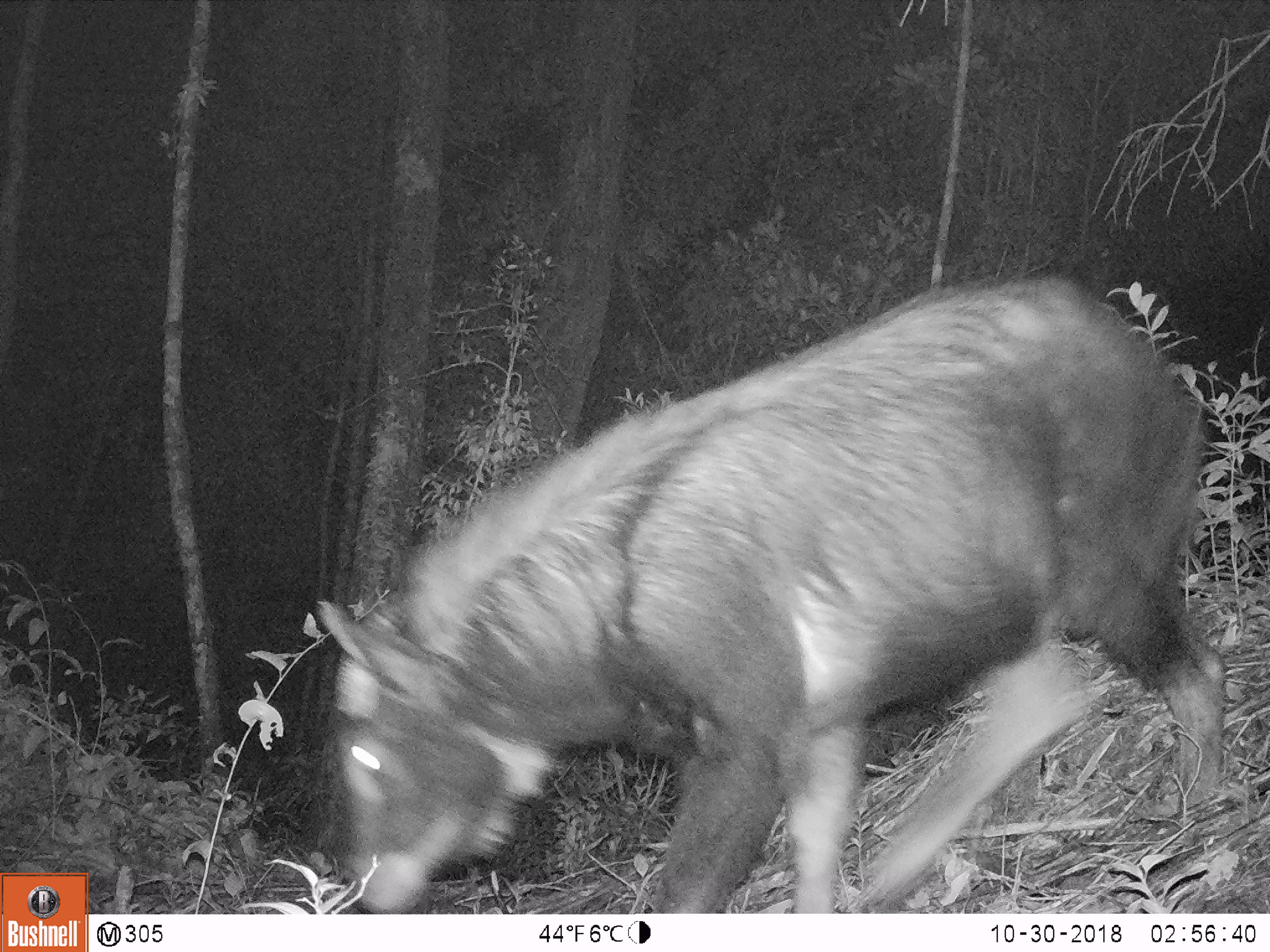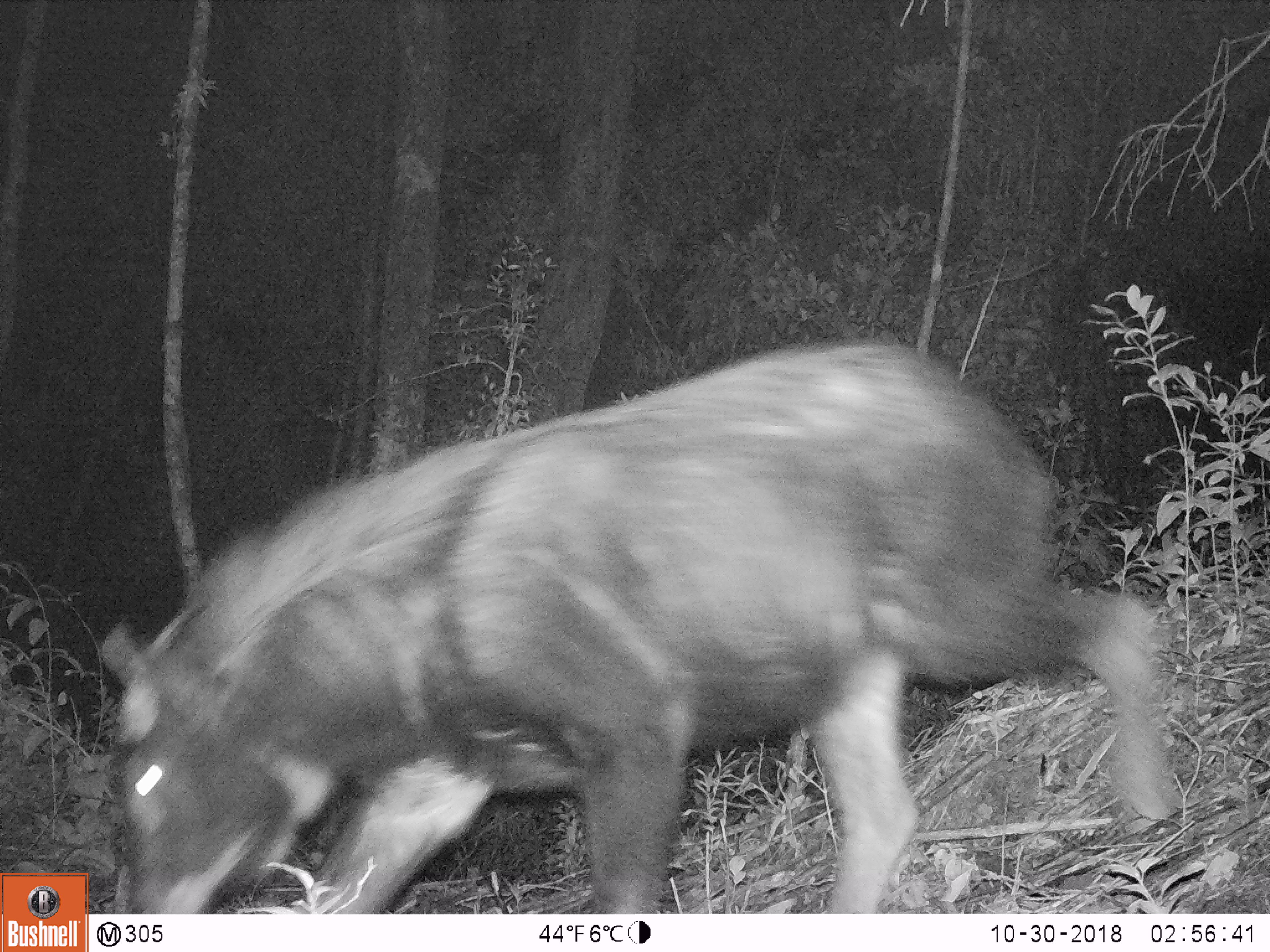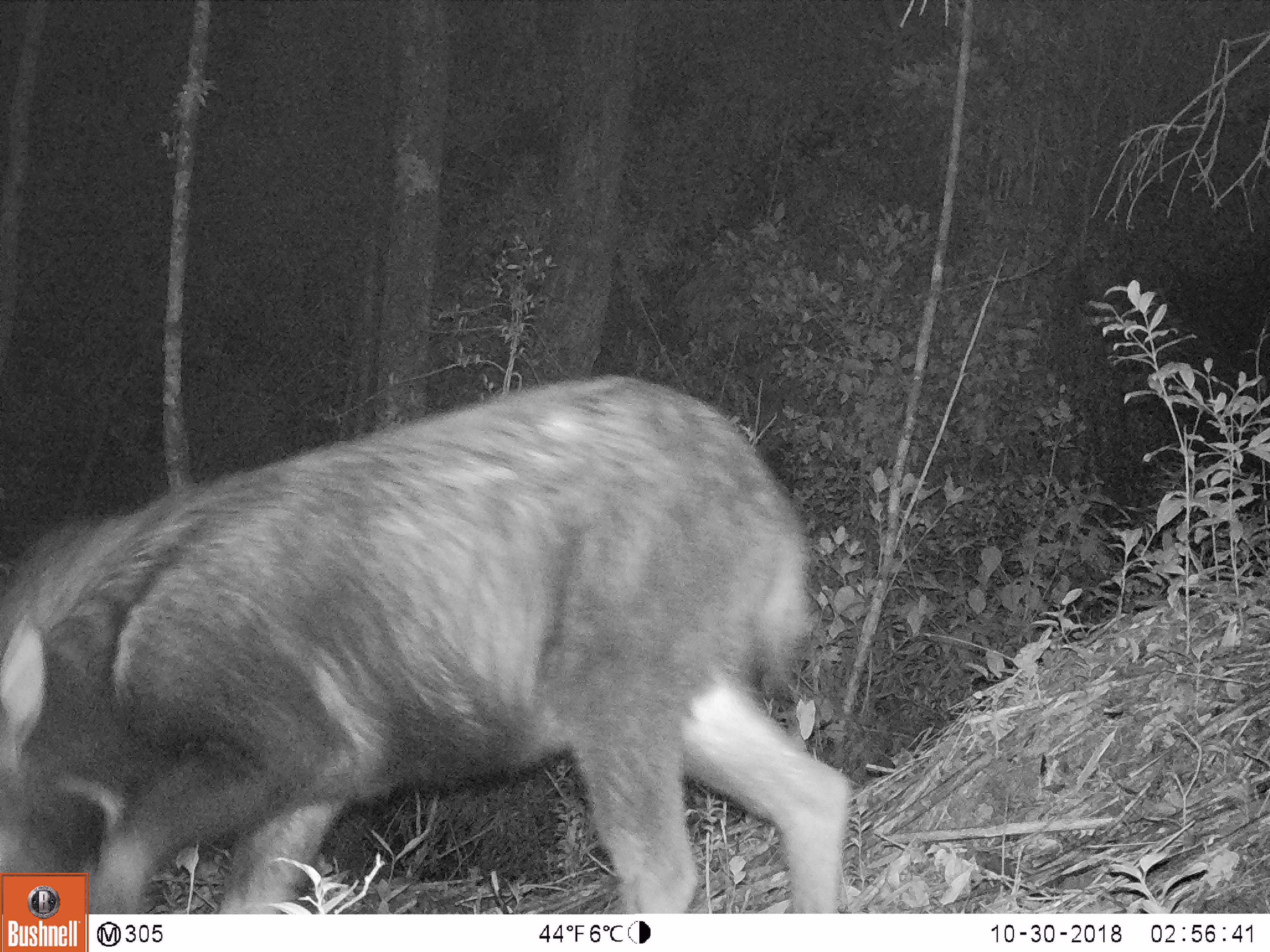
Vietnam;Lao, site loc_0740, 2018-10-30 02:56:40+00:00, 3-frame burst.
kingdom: Animalia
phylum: Chordata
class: Mammalia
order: Artiodactyla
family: Bovidae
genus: Capricornis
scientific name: Capricornis sumatraensis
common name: chinese serow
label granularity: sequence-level